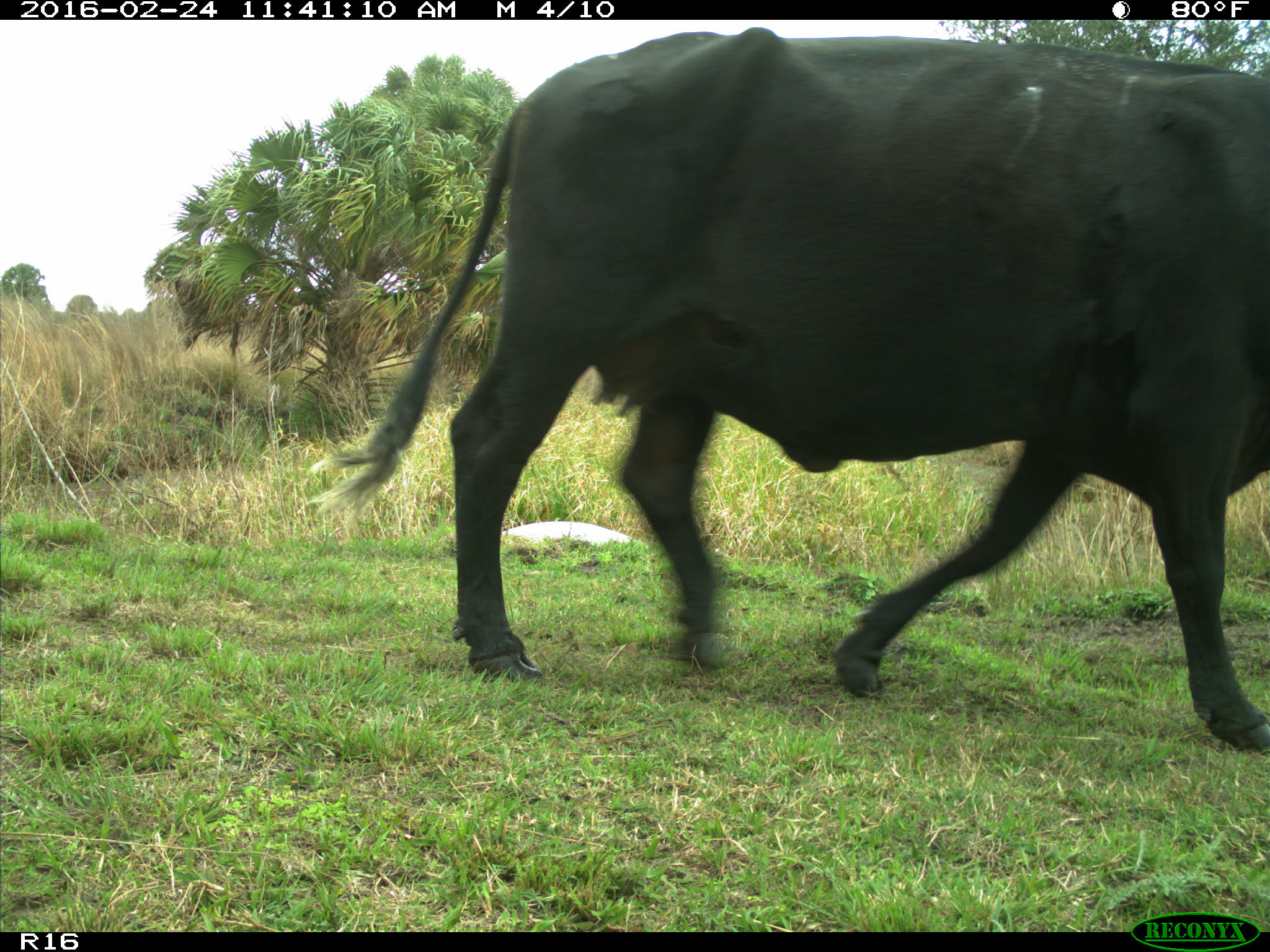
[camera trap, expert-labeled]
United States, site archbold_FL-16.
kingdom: Animalia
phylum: Chordata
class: Mammalia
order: Artiodactyla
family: Bovidae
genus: Bos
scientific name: Bos taurus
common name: domestic cow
Bos taurus (domestic cow).